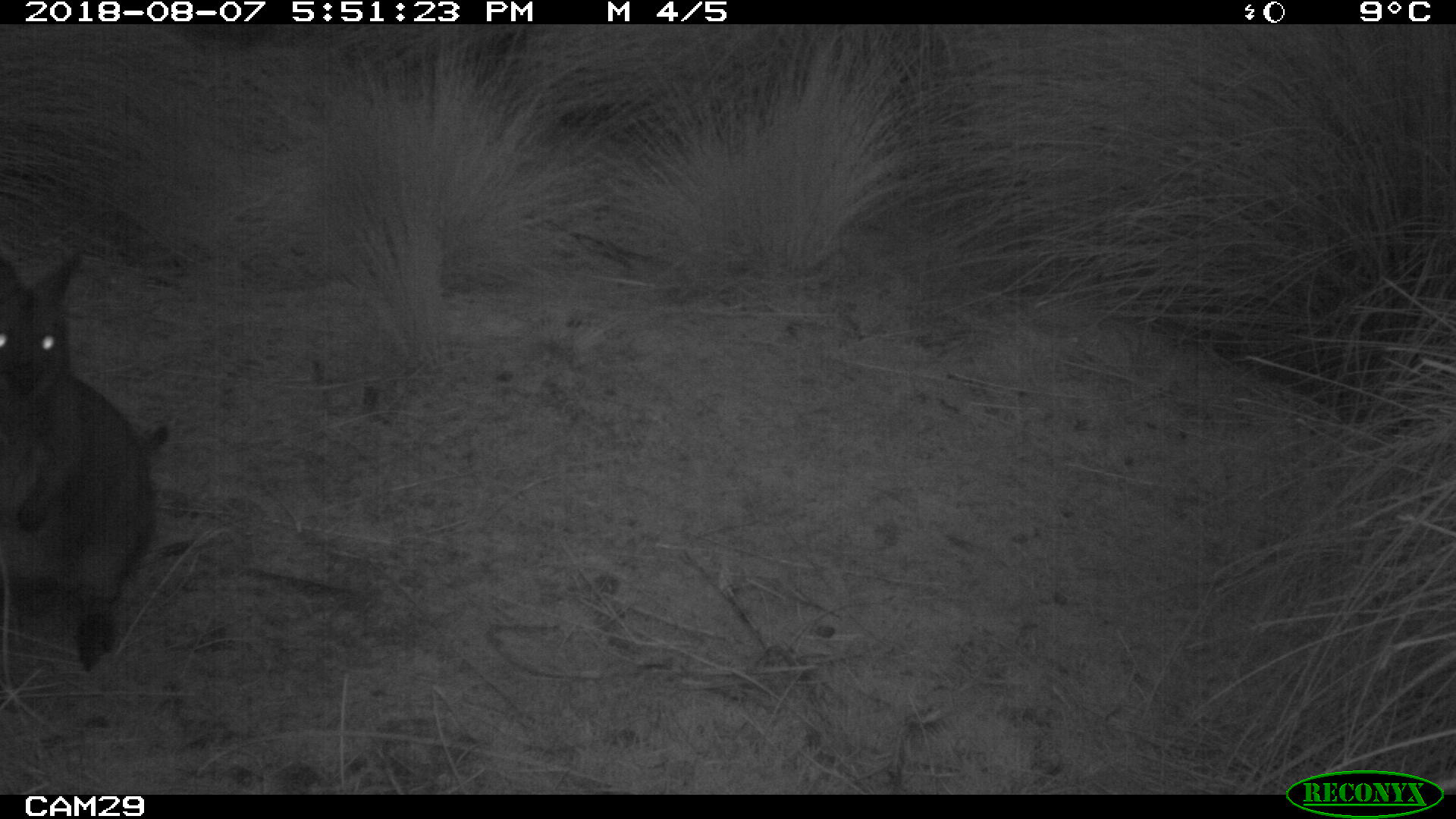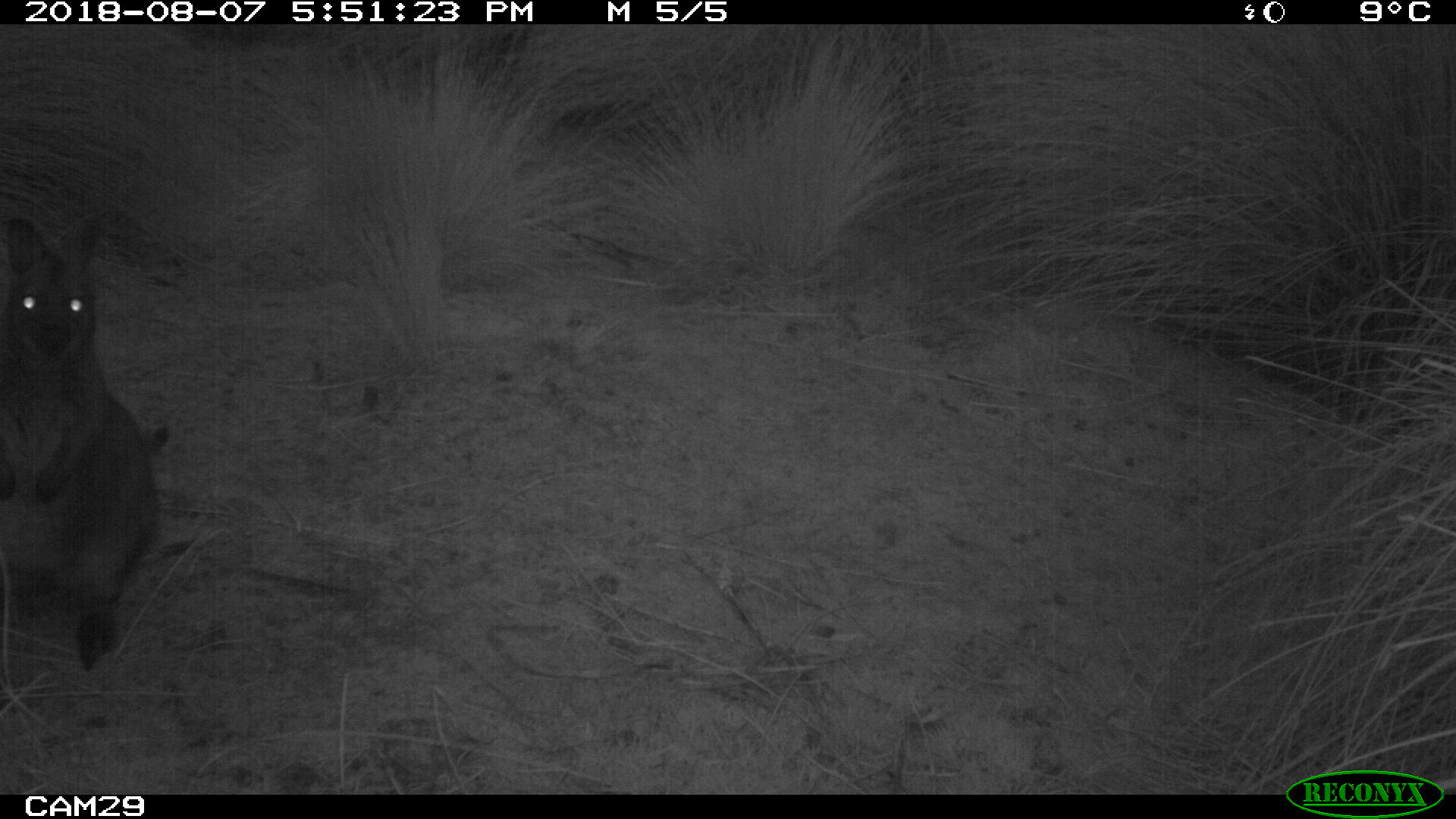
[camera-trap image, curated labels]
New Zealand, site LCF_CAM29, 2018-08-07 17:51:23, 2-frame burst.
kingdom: Animalia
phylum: Chordata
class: Mammalia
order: Diprotodontia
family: Macropodidae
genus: Notamacropus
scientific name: Notamacropus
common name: wallaby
Wallaby (Notamacropus).